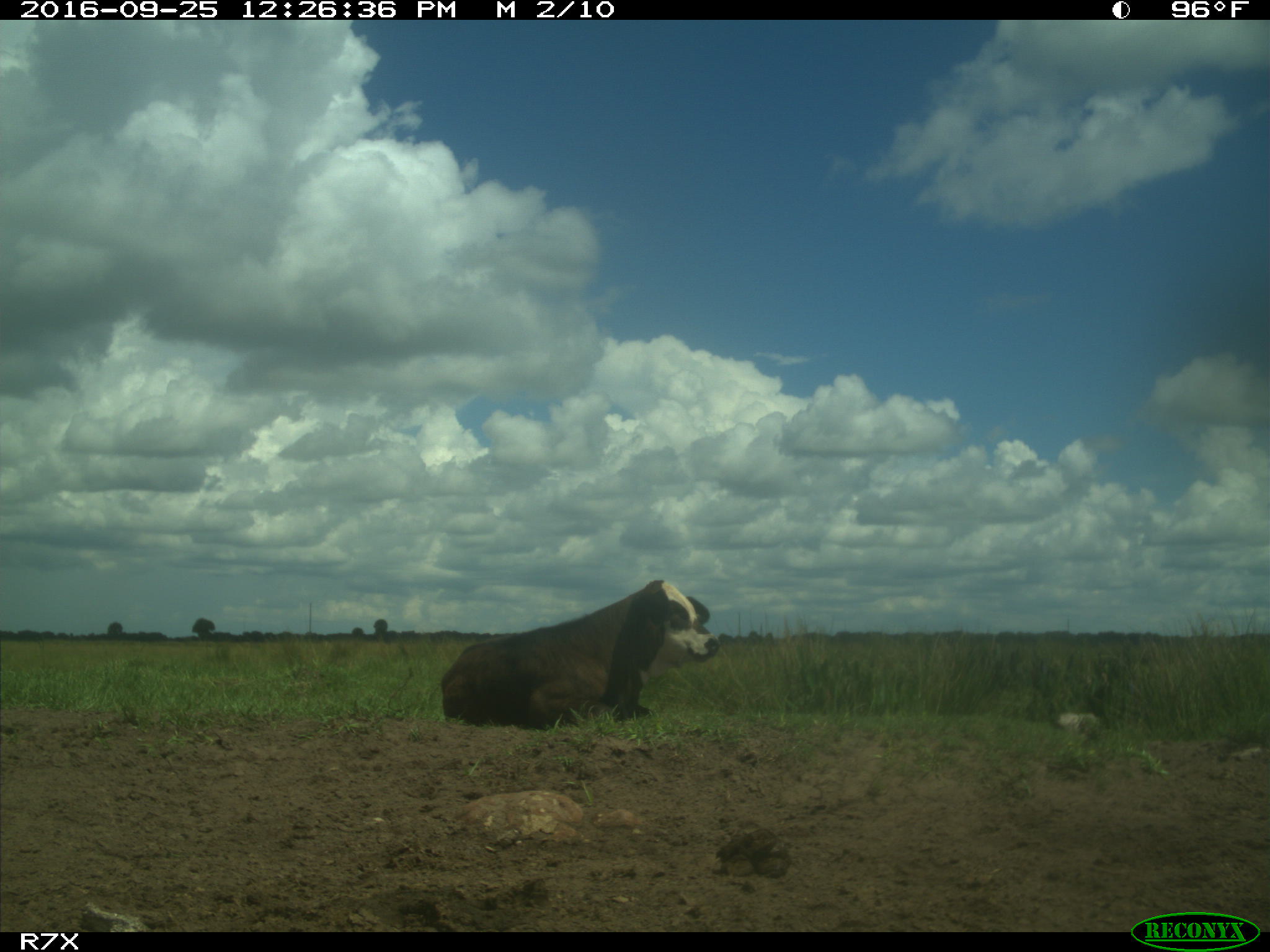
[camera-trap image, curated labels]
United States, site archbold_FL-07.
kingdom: Animalia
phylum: Chordata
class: Mammalia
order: Artiodactyla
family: Bovidae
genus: Bos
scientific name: Bos taurus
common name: domestic cow